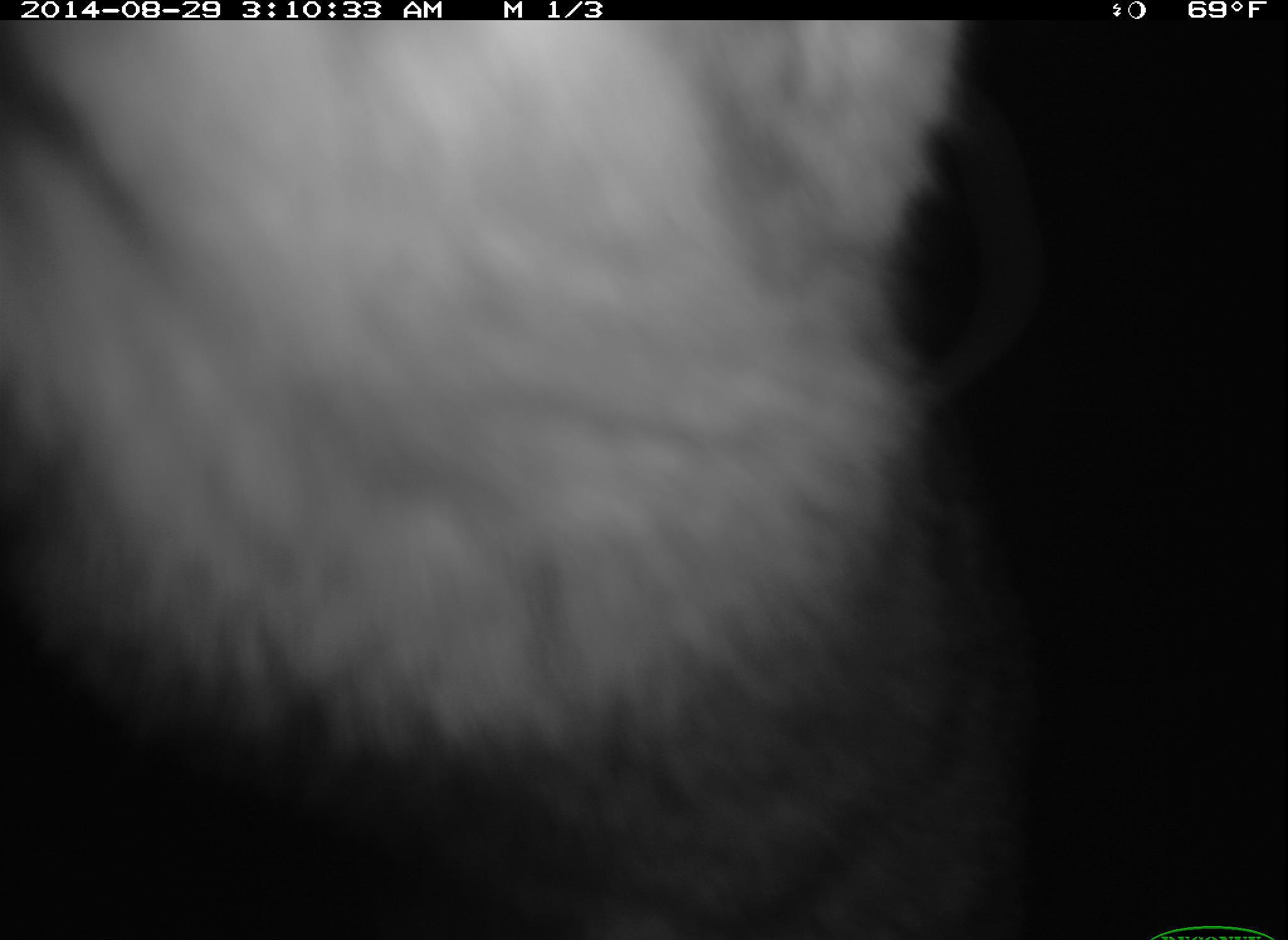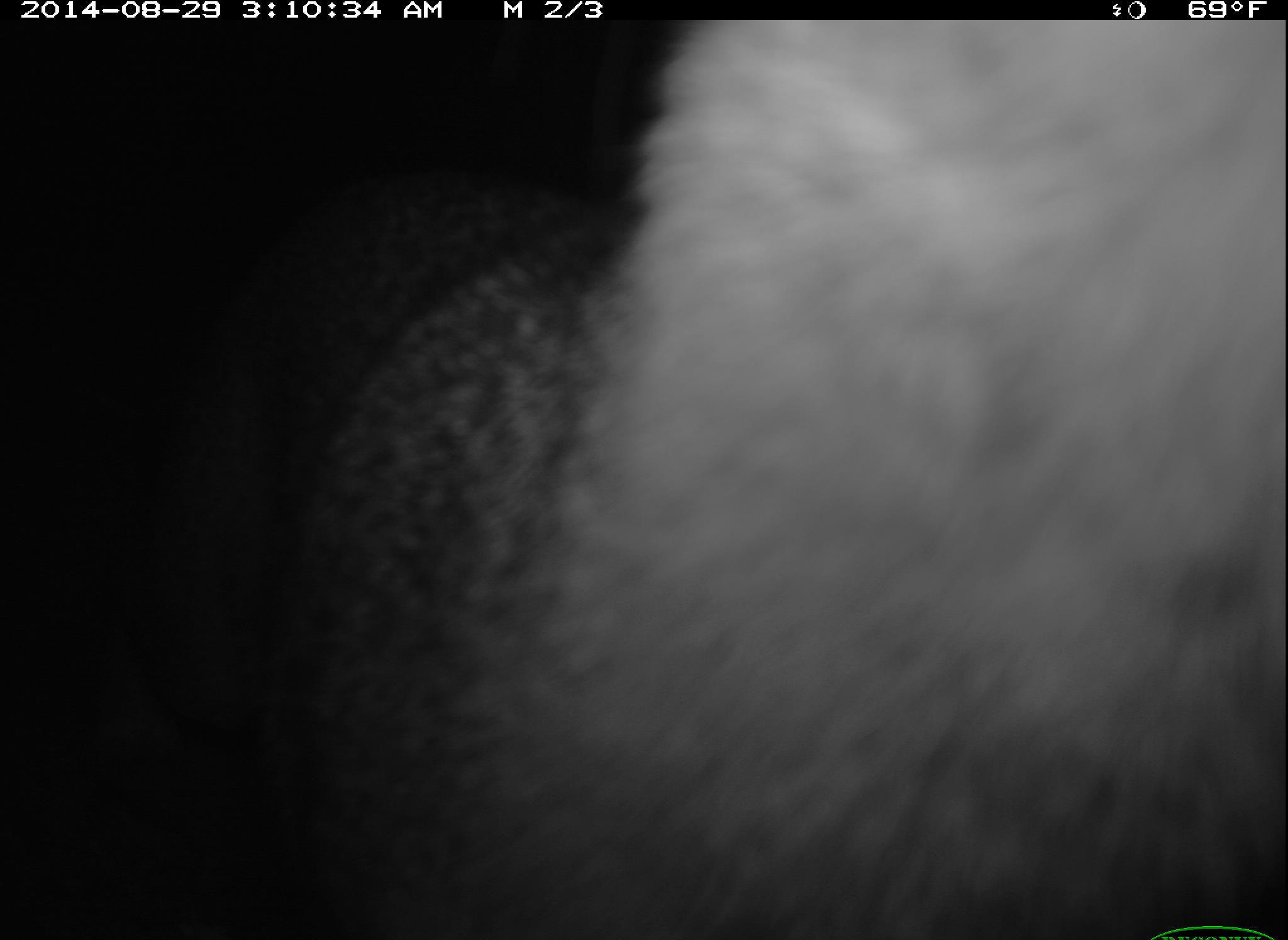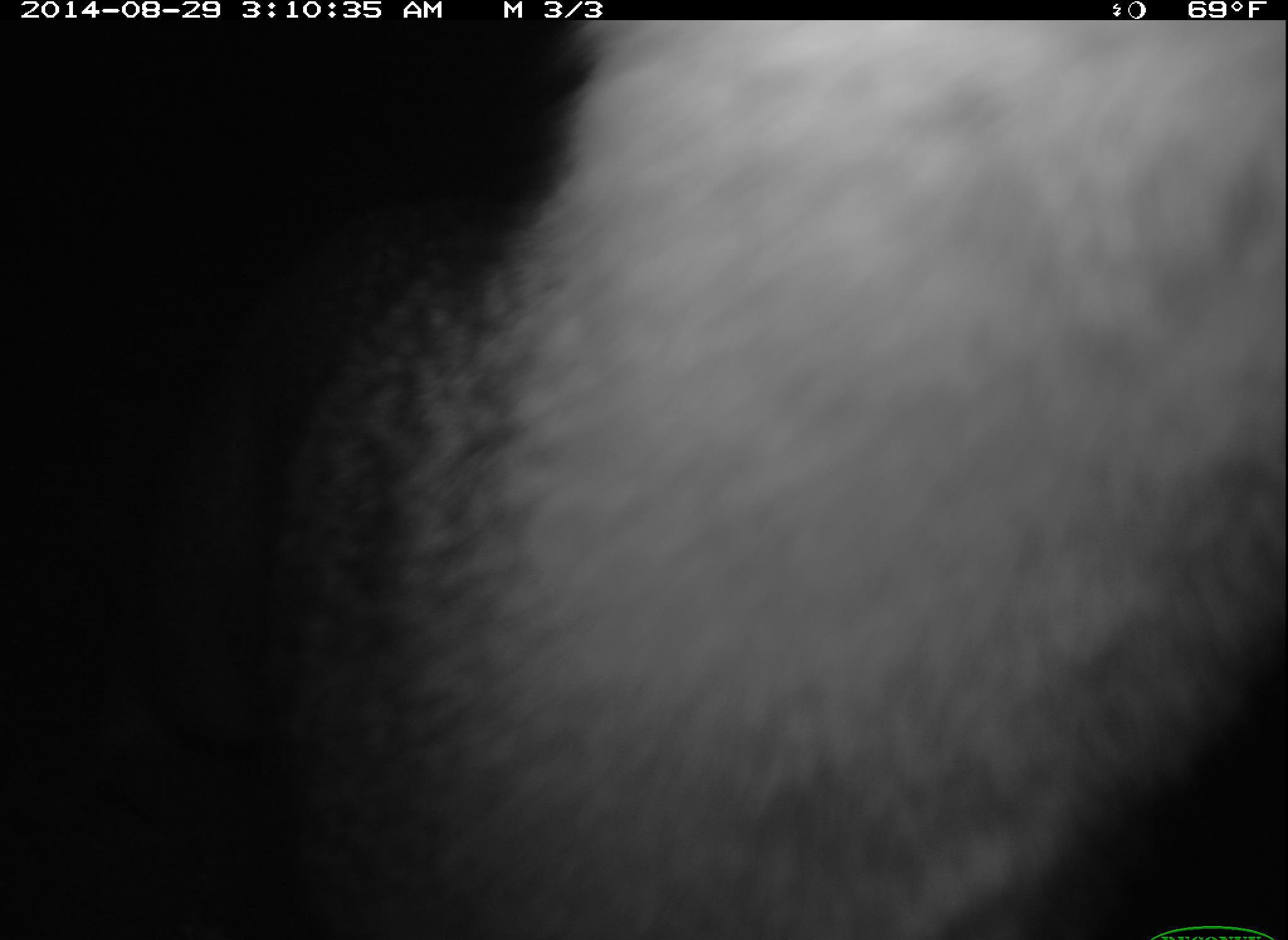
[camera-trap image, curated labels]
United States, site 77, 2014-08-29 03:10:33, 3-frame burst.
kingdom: Animalia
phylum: Chordata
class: Mammalia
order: Carnivora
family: Canidae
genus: Urocyon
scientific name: Urocyon cinereoargenteus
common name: gray fox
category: fox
Fox (gray fox) (Urocyon cinereoargenteus).